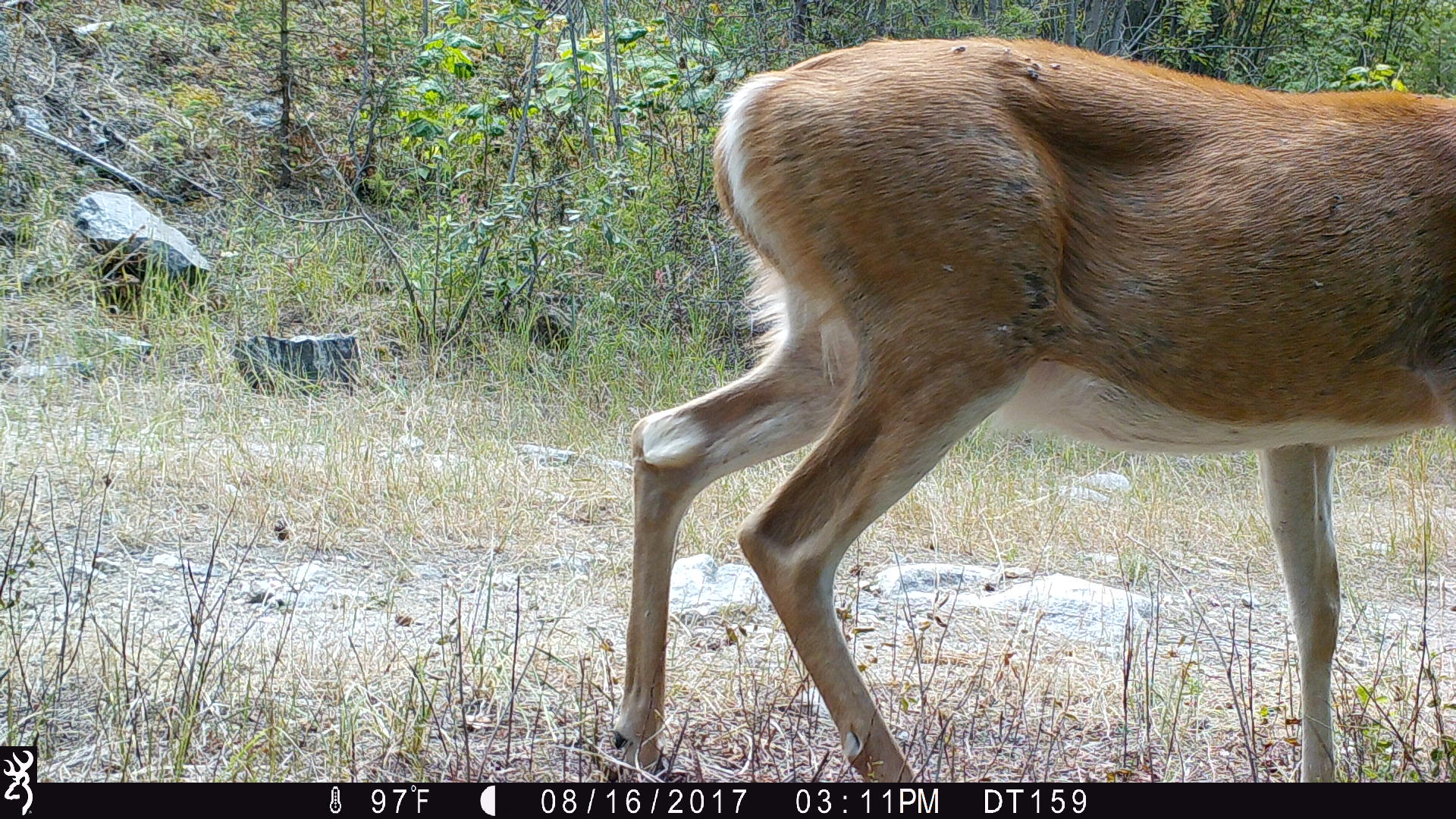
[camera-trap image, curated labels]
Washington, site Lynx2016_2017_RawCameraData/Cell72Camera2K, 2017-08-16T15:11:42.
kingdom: Animalia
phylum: Chordata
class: Mammalia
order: Artiodactyla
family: Cervidae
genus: Odocoileus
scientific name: Odocoileus virginianus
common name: white-tailed deer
Odocoileus virginianus (white-tailed deer). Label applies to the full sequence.